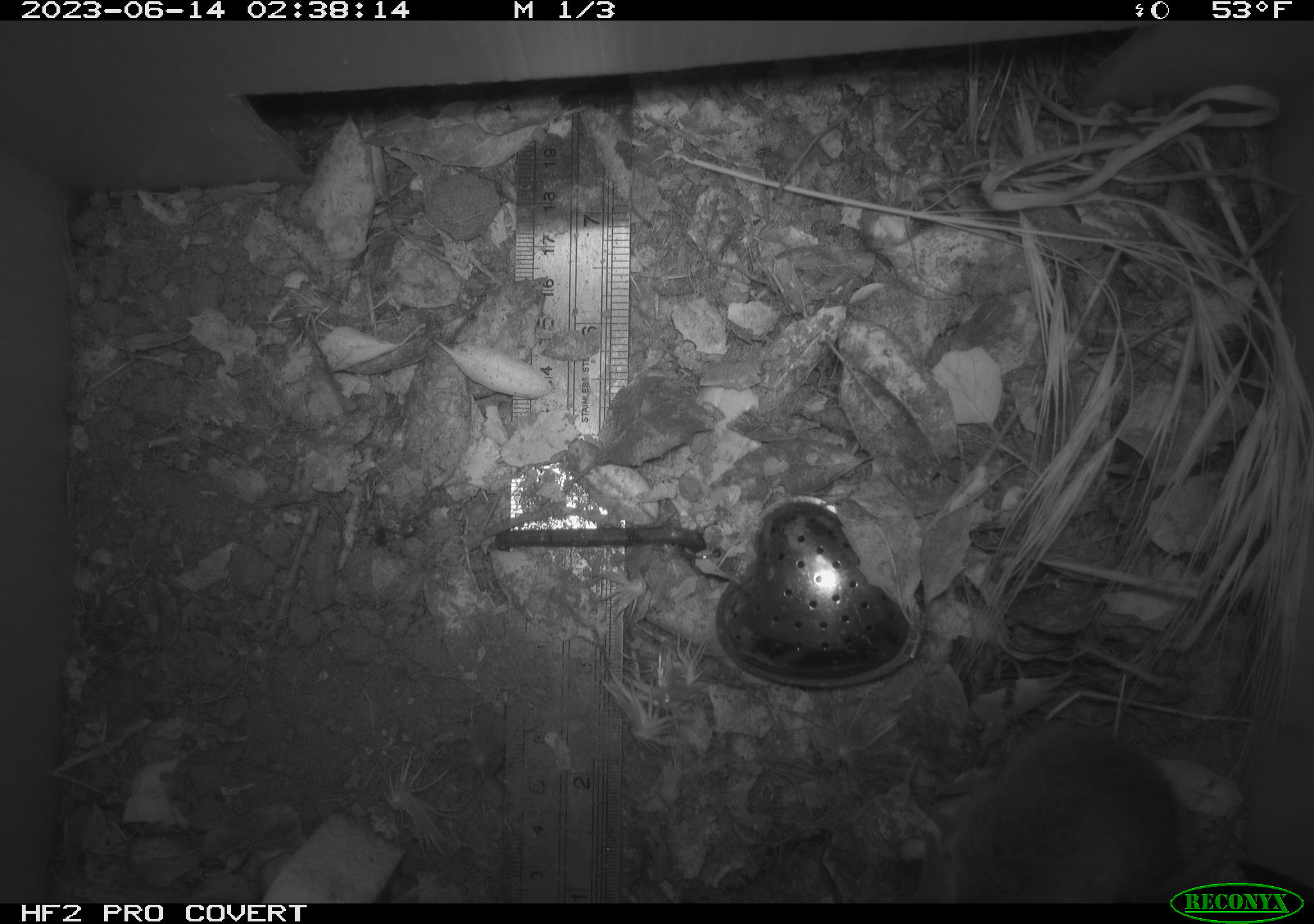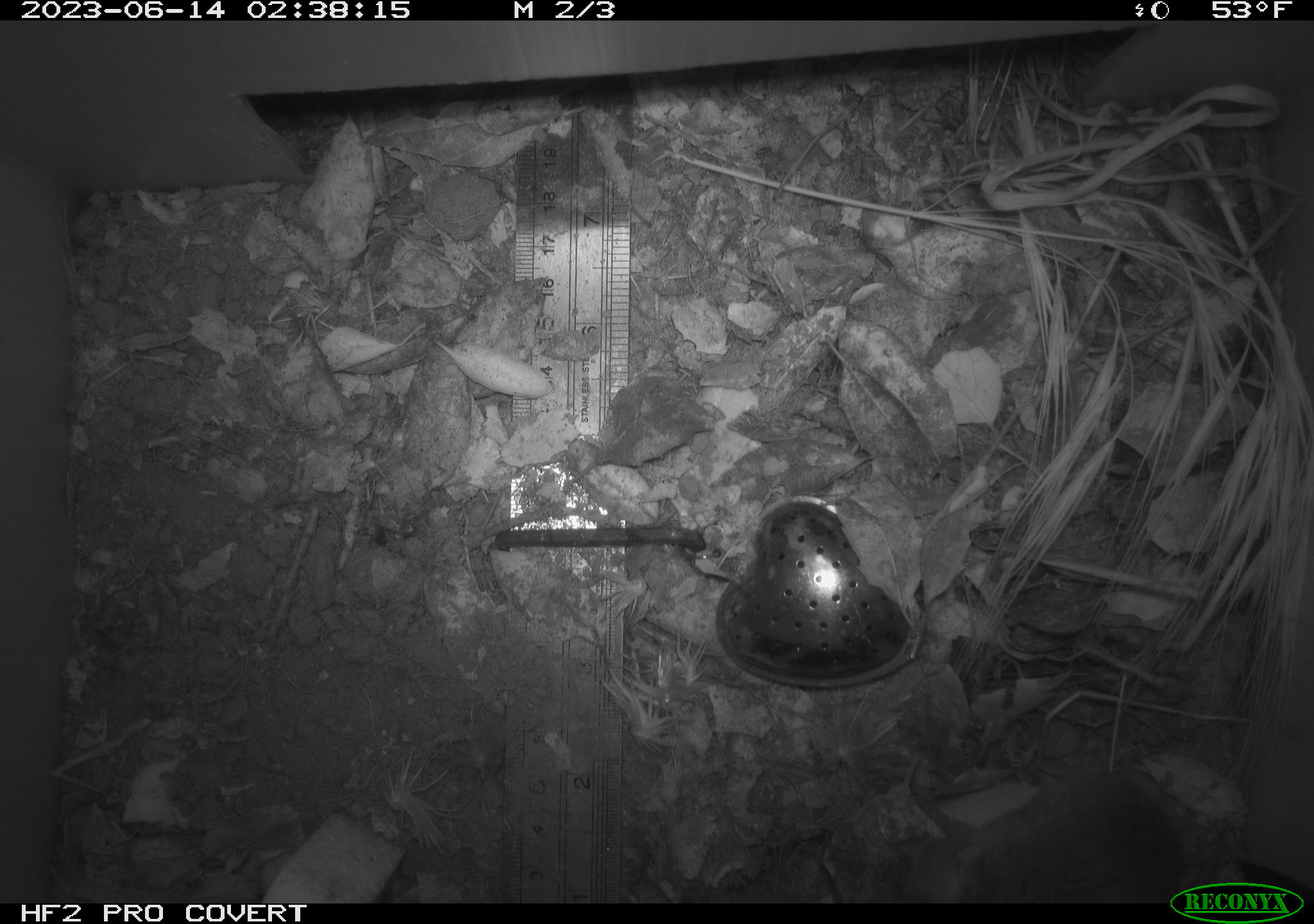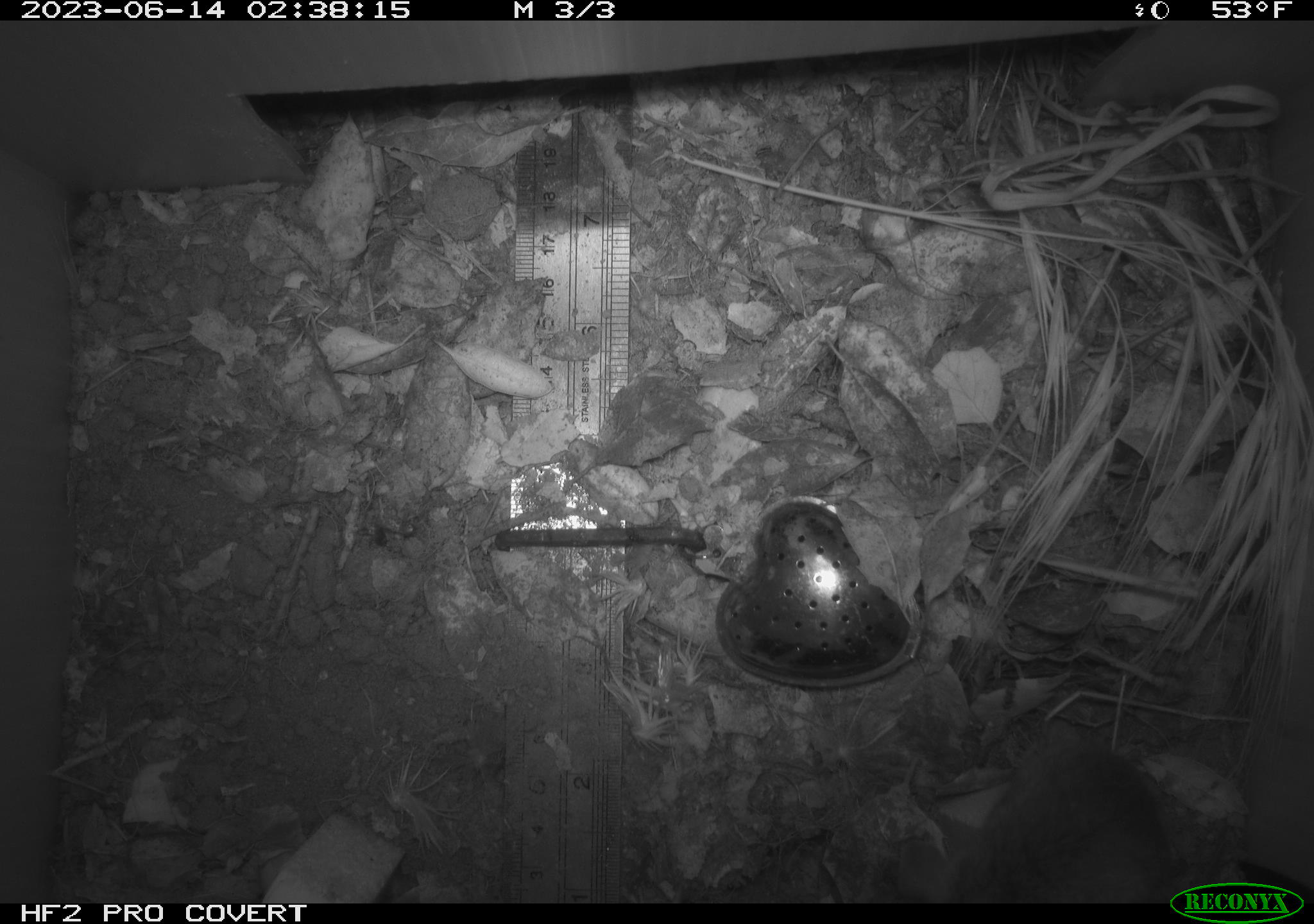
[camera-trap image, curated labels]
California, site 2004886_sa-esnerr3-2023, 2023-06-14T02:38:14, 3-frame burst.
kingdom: Animalia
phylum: Chordata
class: Mammalia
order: Rodentia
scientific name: Rodentia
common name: mouse species